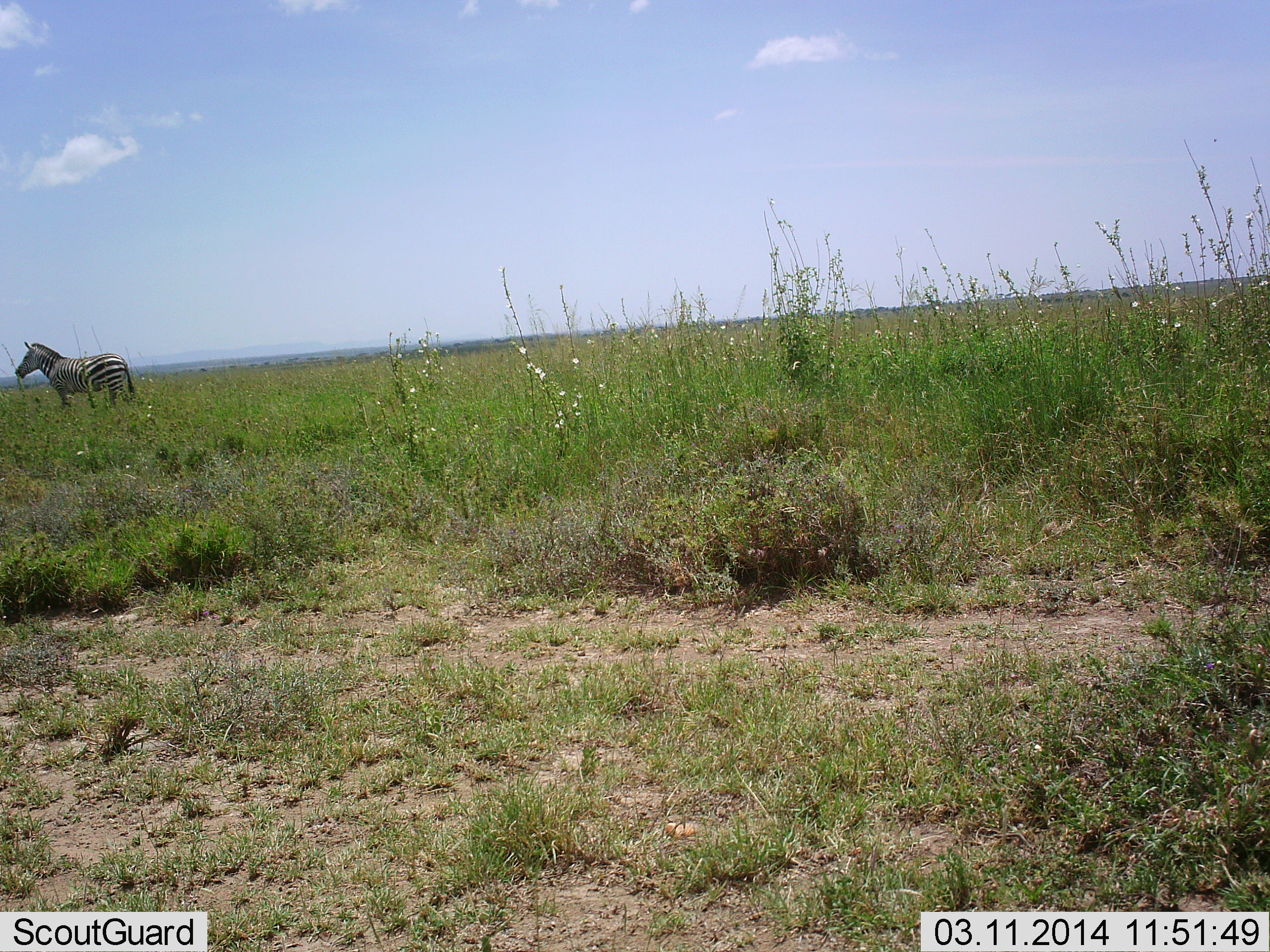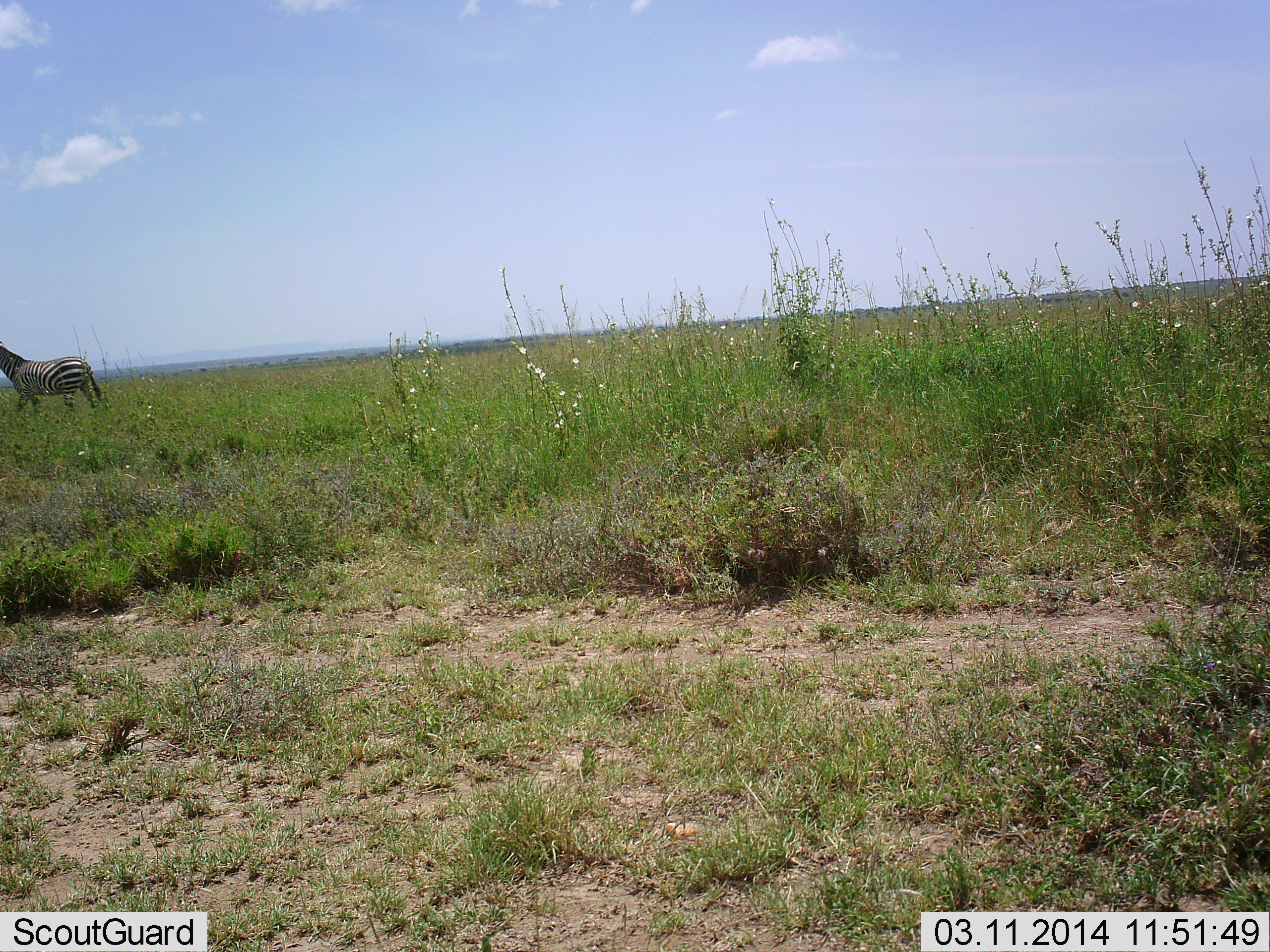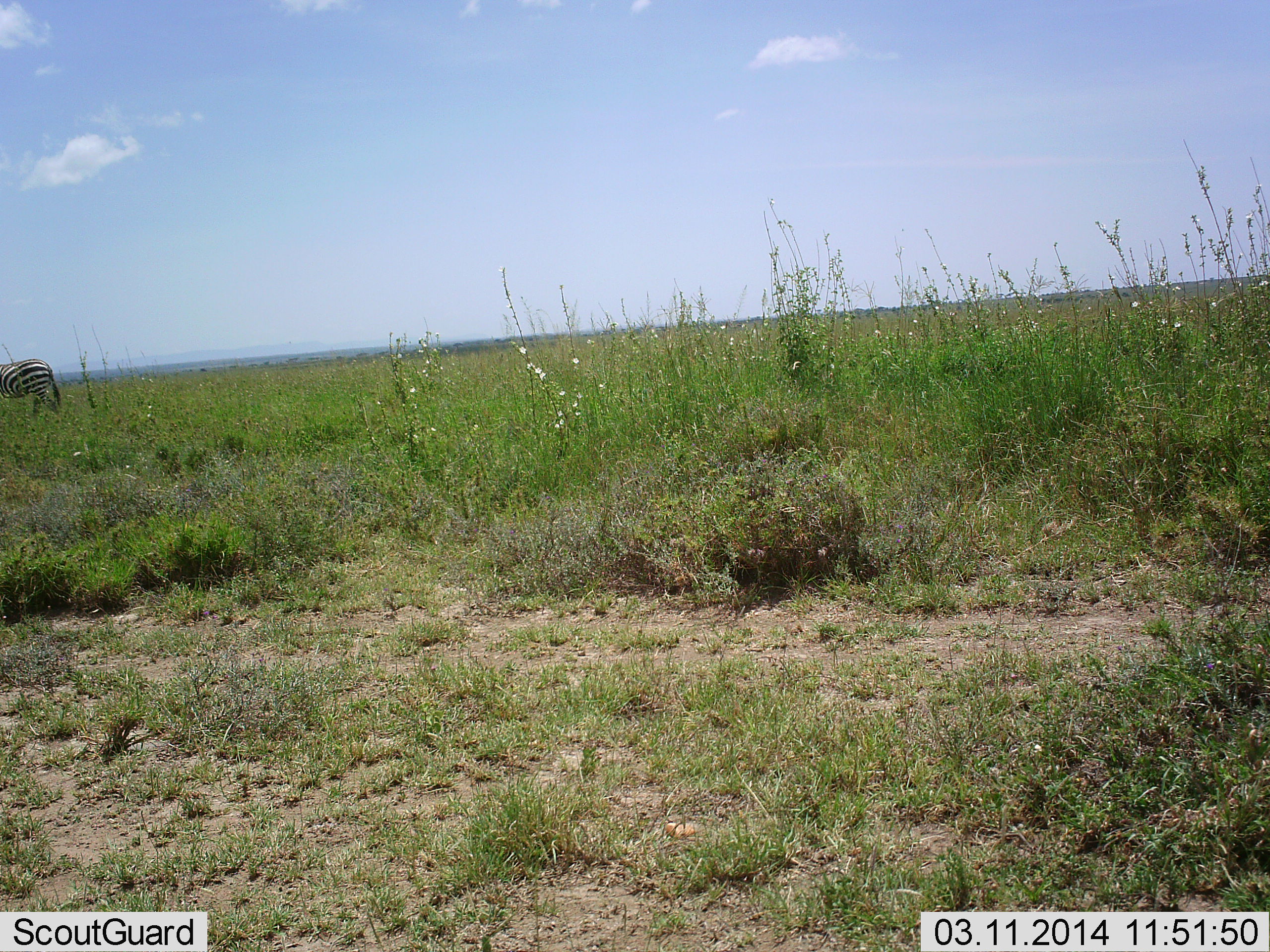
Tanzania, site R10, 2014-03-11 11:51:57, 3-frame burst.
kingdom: Animalia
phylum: Chordata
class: Mammalia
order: Perissodactyla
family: Equidae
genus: Equus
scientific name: Equus quagga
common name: plains zebra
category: zebra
Zebra (plains zebra) (Equus quagga), count 1. Behavior (volunteer vote fractions): standing 0%, resting 0%, moving 100%, interacting 0%. Young present (vote fraction): 0%. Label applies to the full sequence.